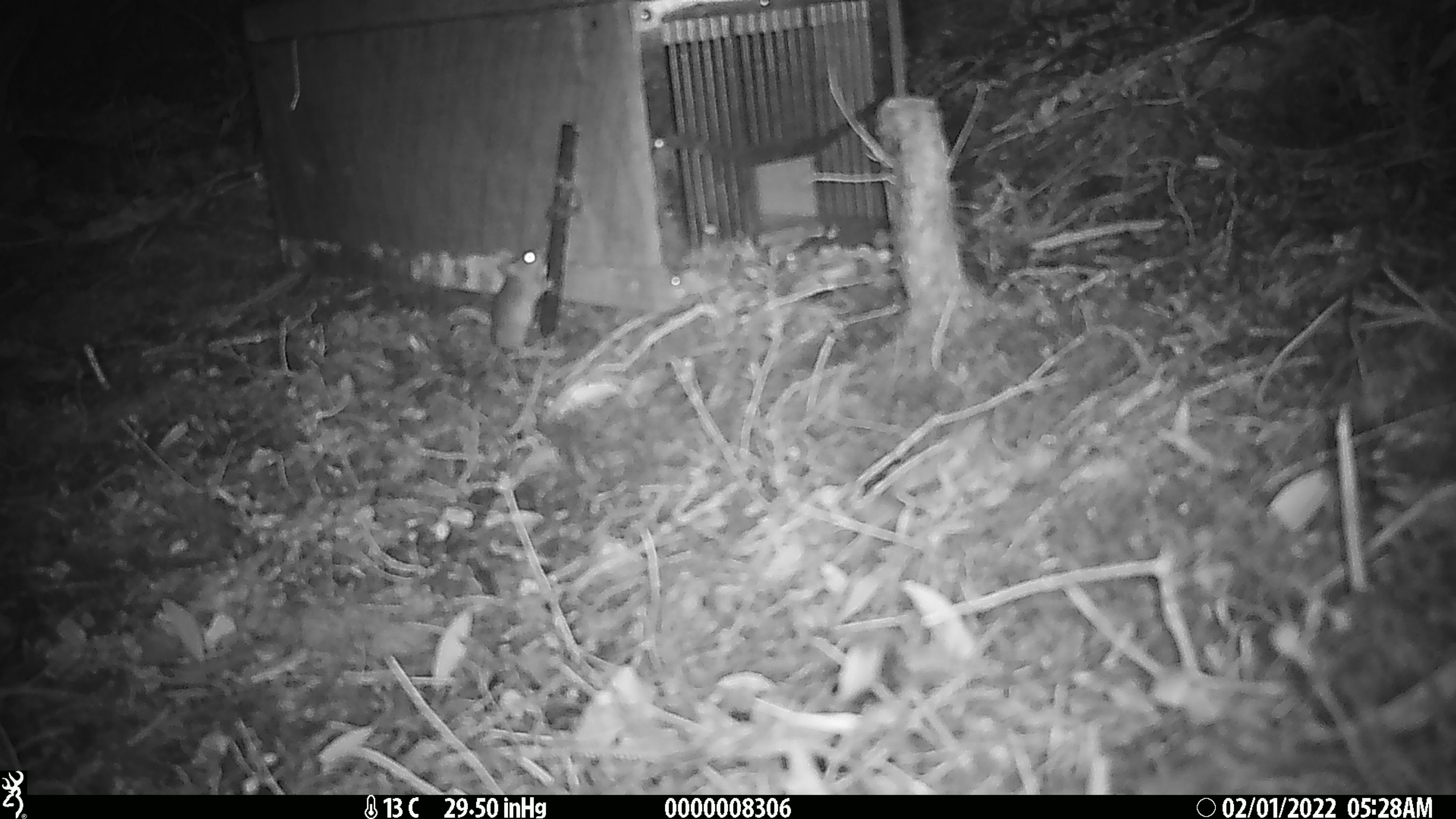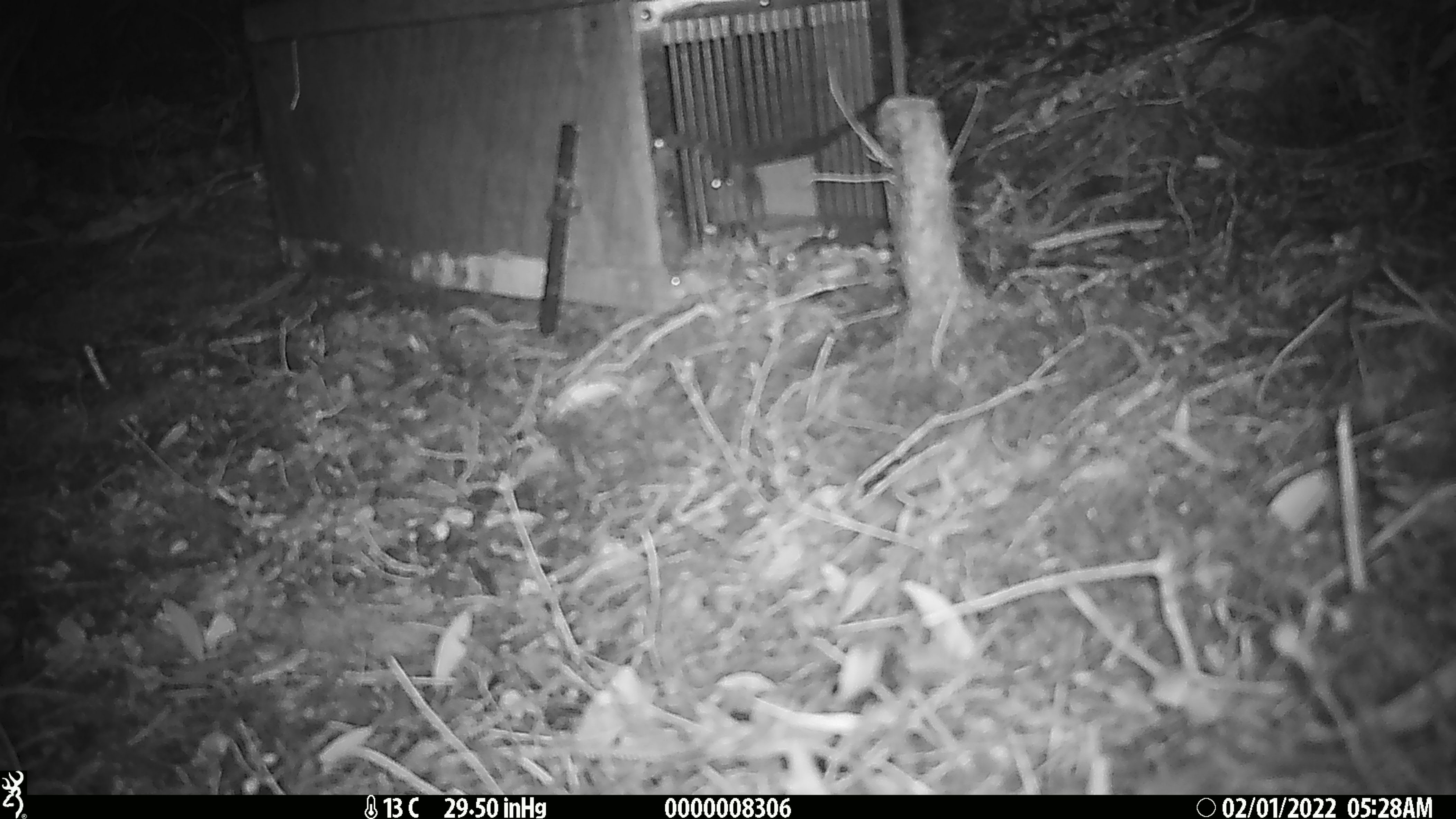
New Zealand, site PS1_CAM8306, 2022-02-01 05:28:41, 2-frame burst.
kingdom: Animalia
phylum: Chordata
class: Mammalia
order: Rodentia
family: Muridae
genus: Mus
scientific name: Mus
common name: mouse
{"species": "mouse (Mus)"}